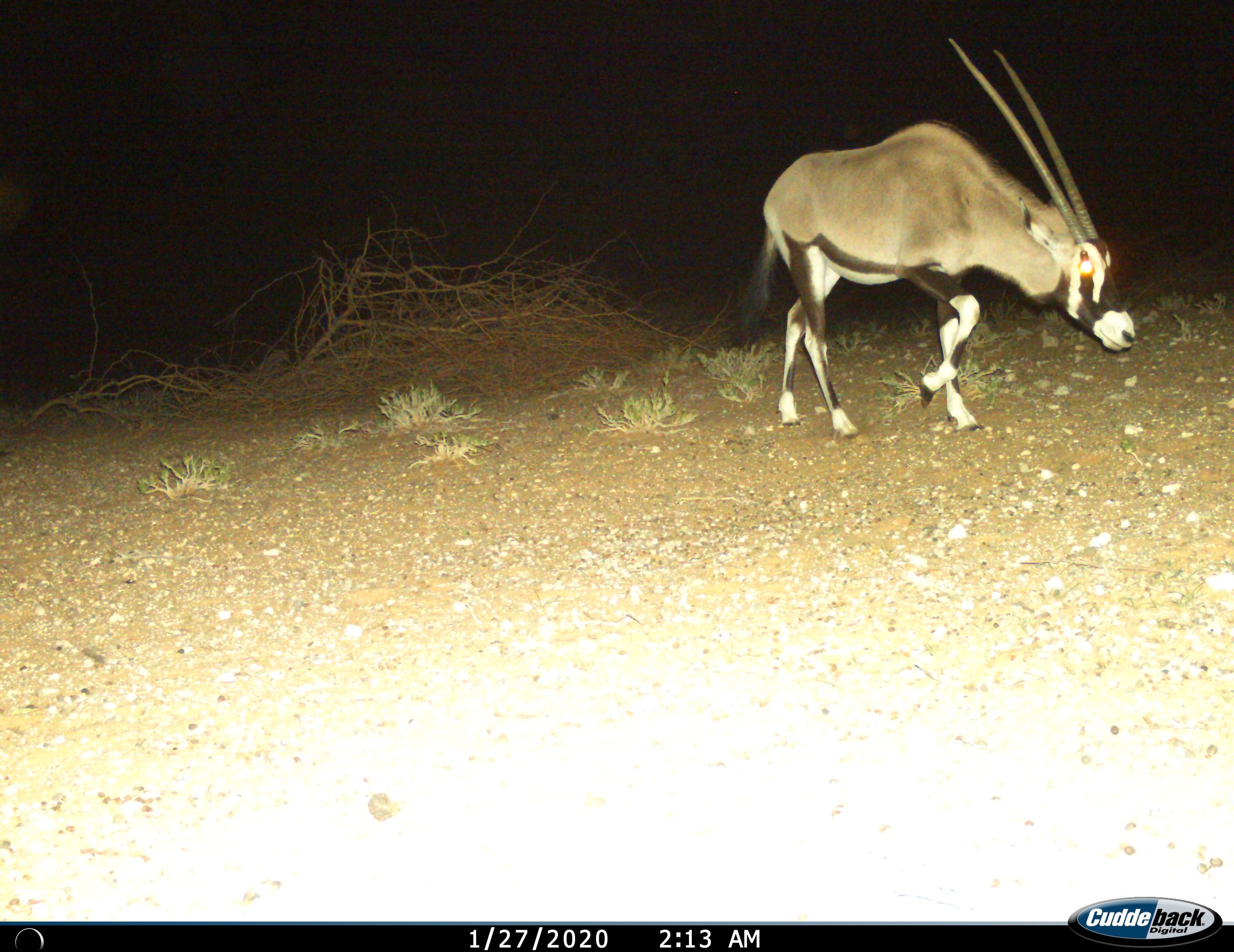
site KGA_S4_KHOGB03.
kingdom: Animalia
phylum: Chordata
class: Mammalia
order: Artiodactyla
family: Bovidae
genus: Oryx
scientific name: Oryx gazella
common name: gemsbok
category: oryx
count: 1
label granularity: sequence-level